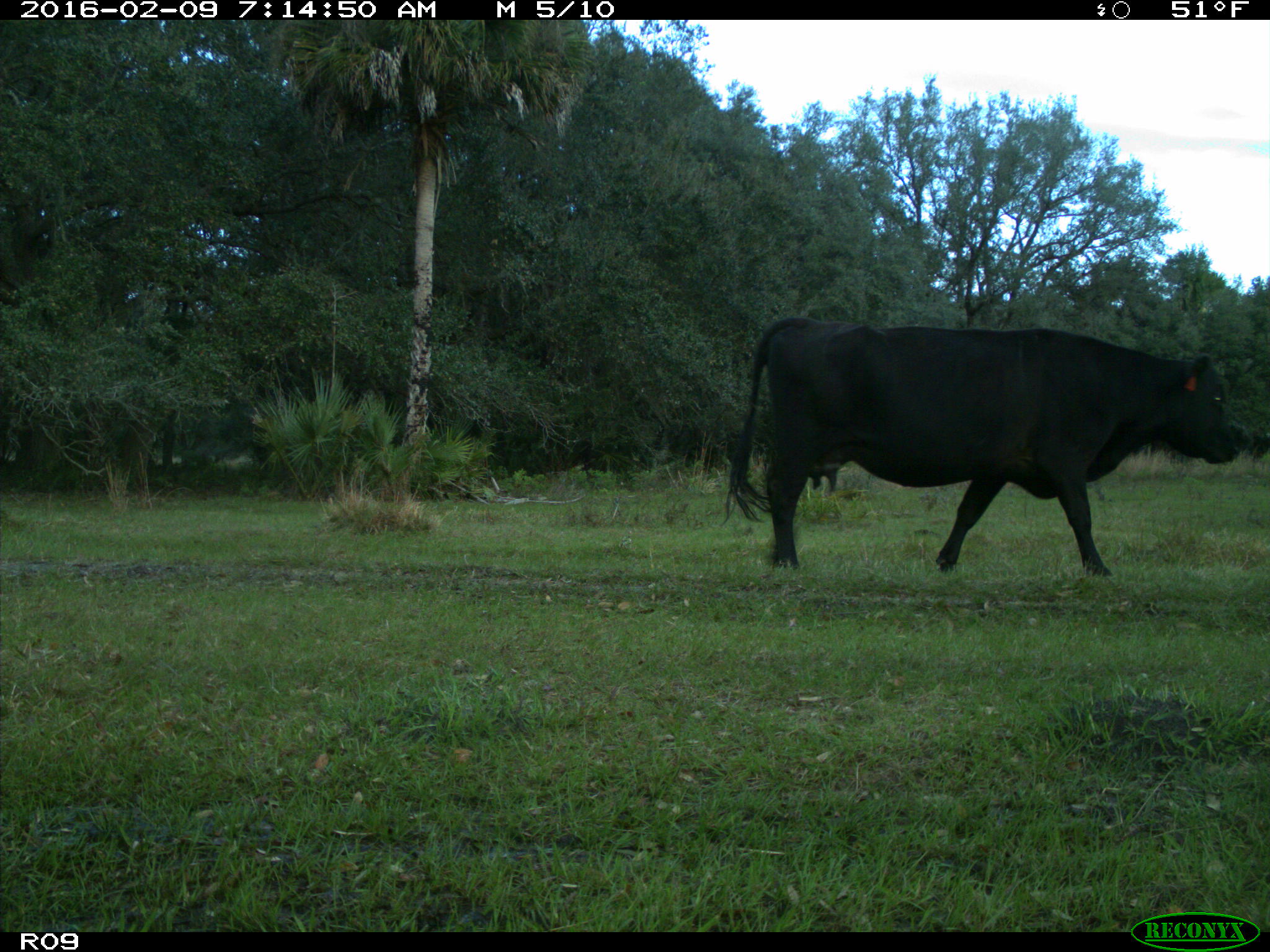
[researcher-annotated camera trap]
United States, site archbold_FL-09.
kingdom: Animalia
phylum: Chordata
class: Mammalia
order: Artiodactyla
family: Bovidae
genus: Bos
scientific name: Bos taurus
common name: domestic cow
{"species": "Bos taurus (domestic cow)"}